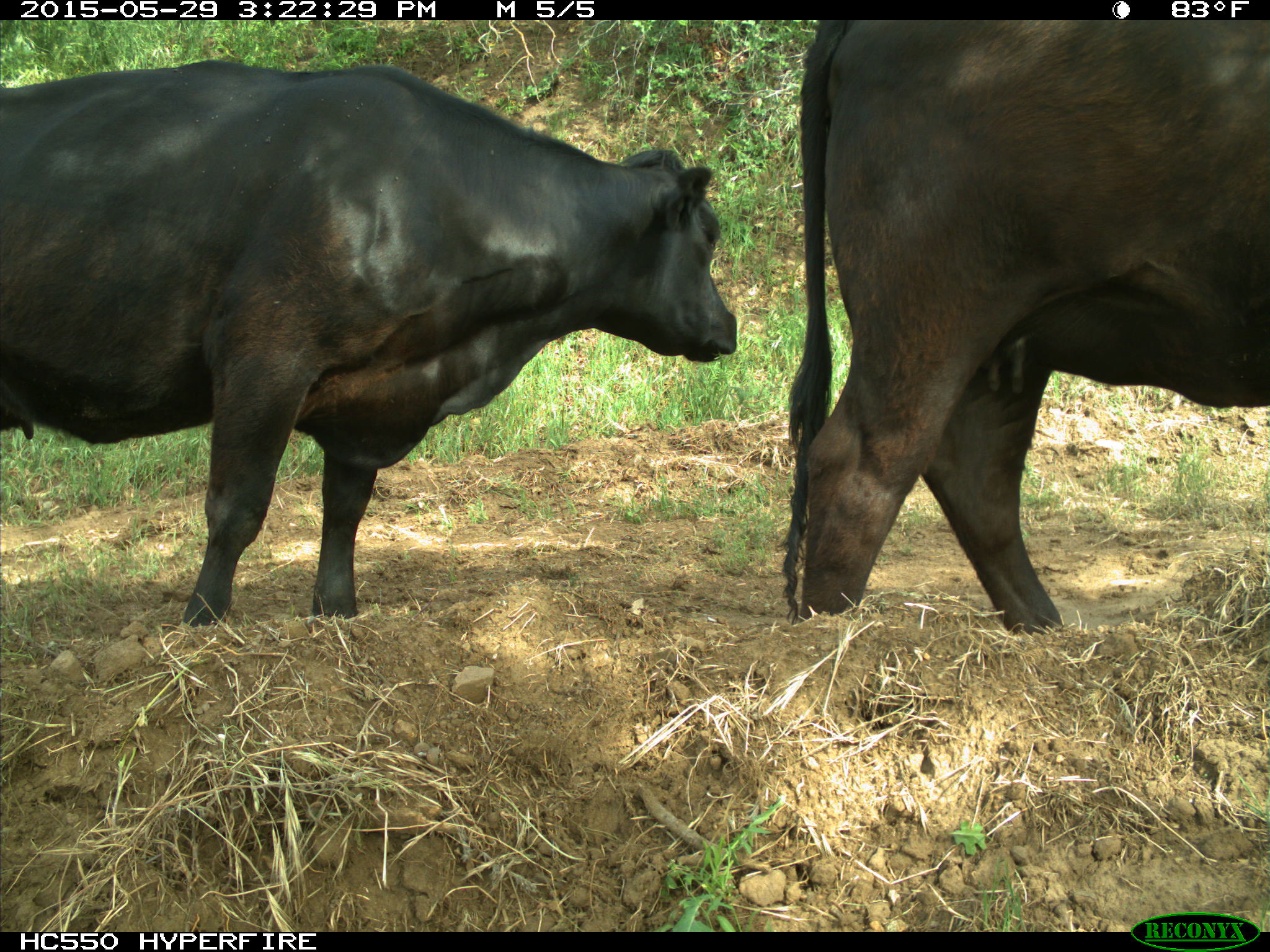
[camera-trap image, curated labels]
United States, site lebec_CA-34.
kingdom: Animalia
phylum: Chordata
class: Mammalia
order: Artiodactyla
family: Bovidae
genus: Bos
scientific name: Bos taurus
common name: domestic cow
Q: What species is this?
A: Bos taurus (domestic cow).